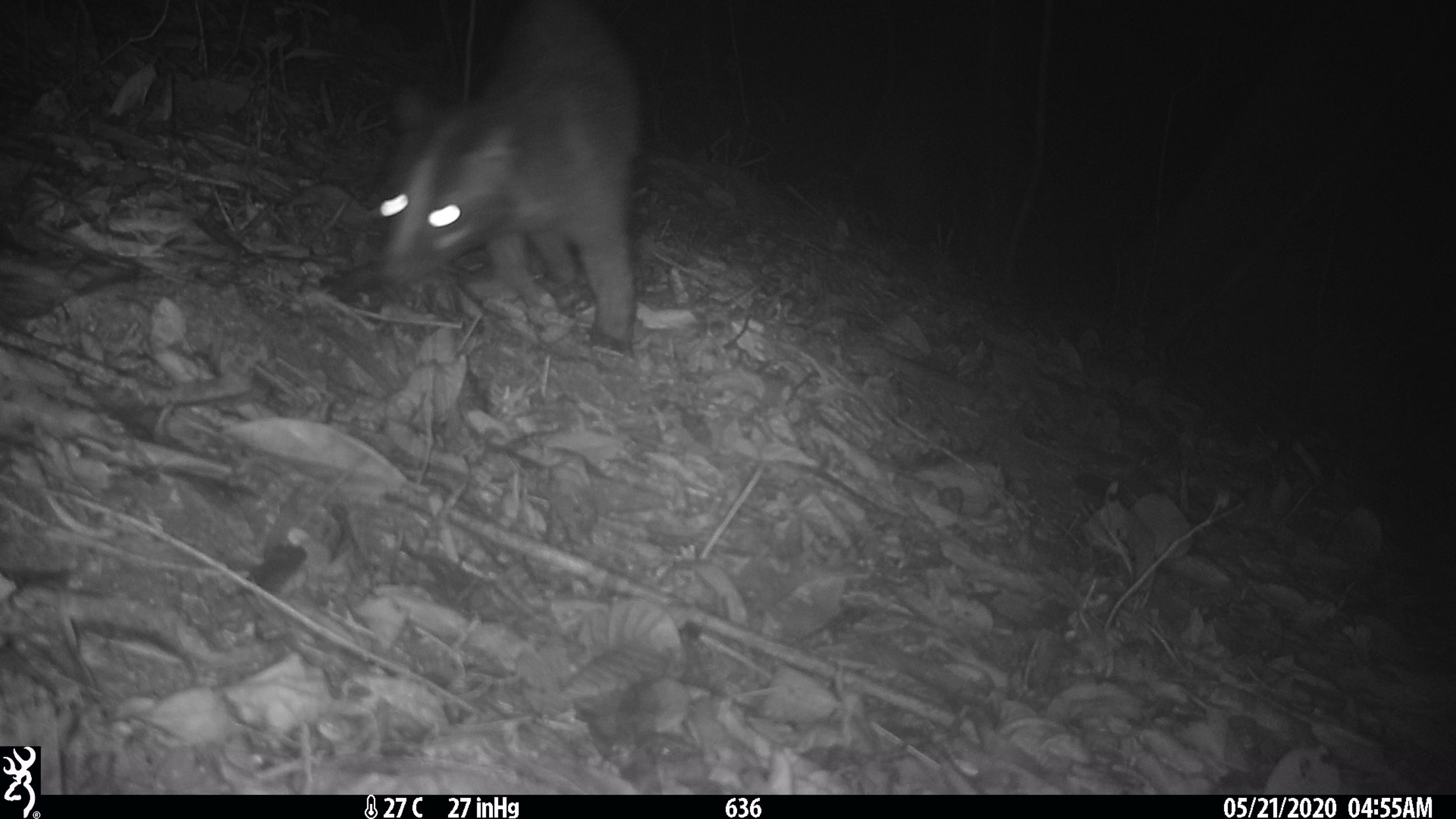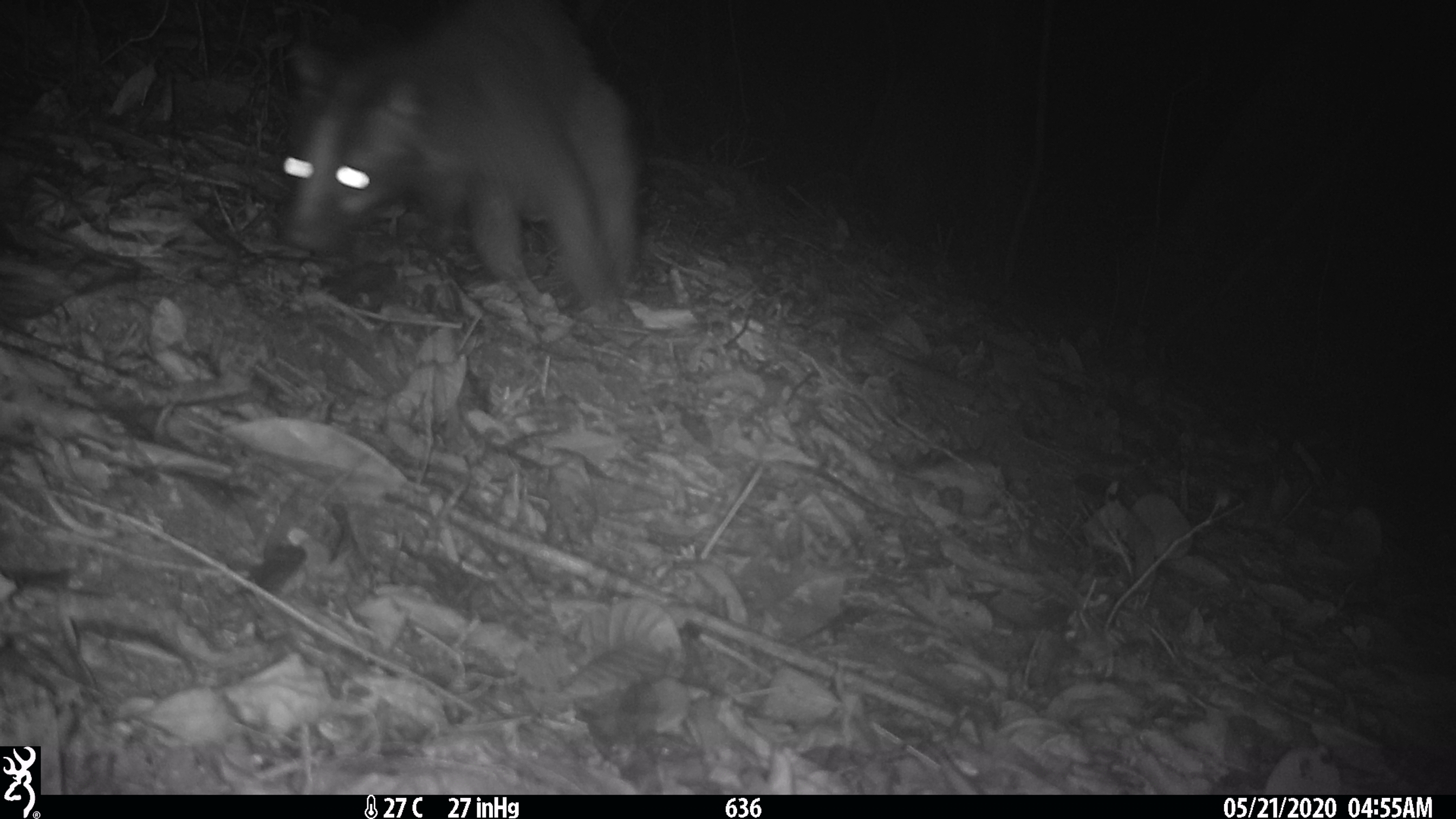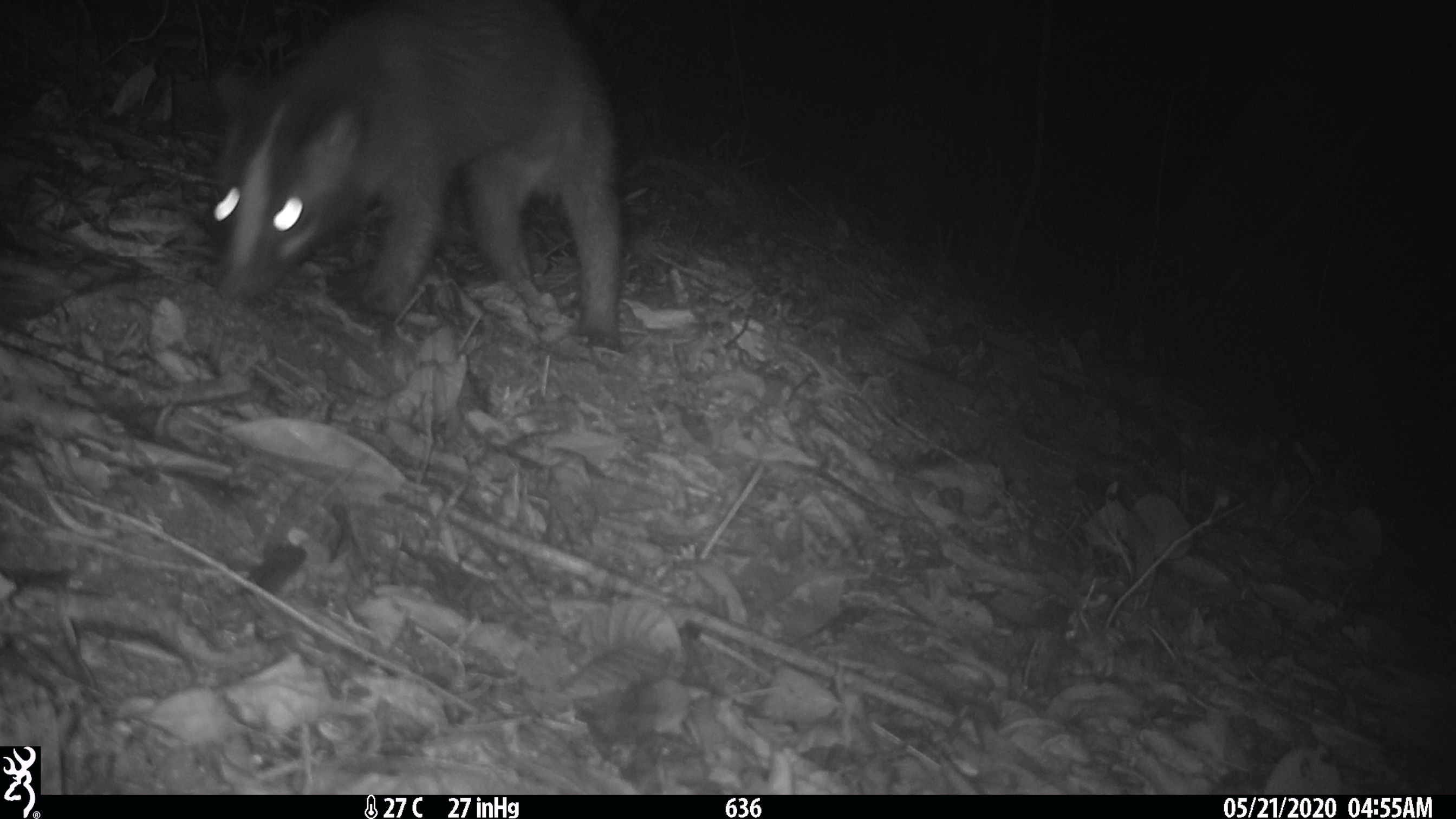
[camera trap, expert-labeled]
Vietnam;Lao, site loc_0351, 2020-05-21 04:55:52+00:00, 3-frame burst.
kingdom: Animalia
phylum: Chordata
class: Mammalia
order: Carnivora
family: Viverridae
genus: Paguma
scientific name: Paguma larvata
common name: masked palm civet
Masked palm civet (Paguma larvata). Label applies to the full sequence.